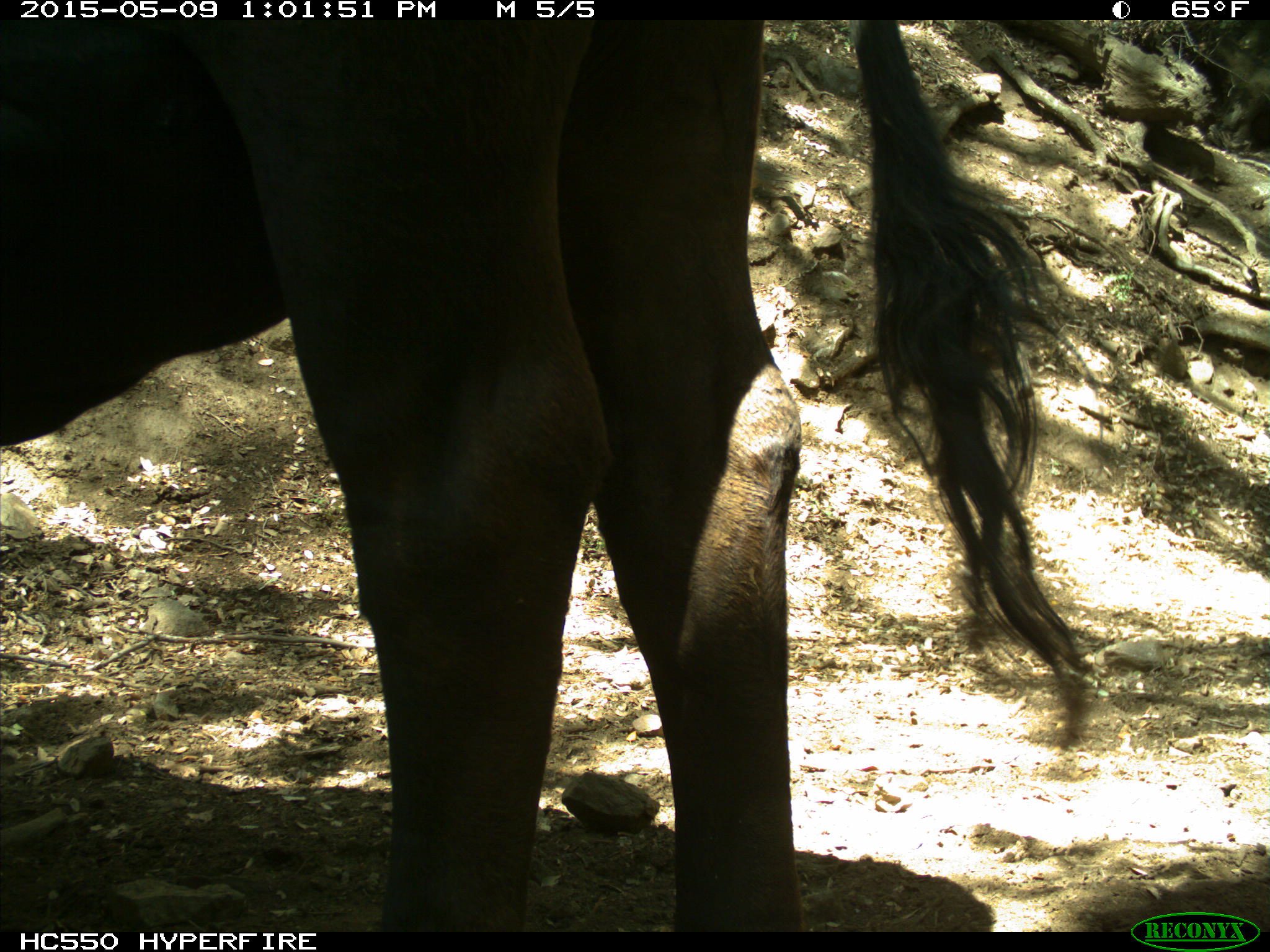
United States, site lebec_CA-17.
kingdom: Animalia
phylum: Chordata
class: Mammalia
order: Artiodactyla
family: Bovidae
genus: Bos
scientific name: Bos taurus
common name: domestic cow